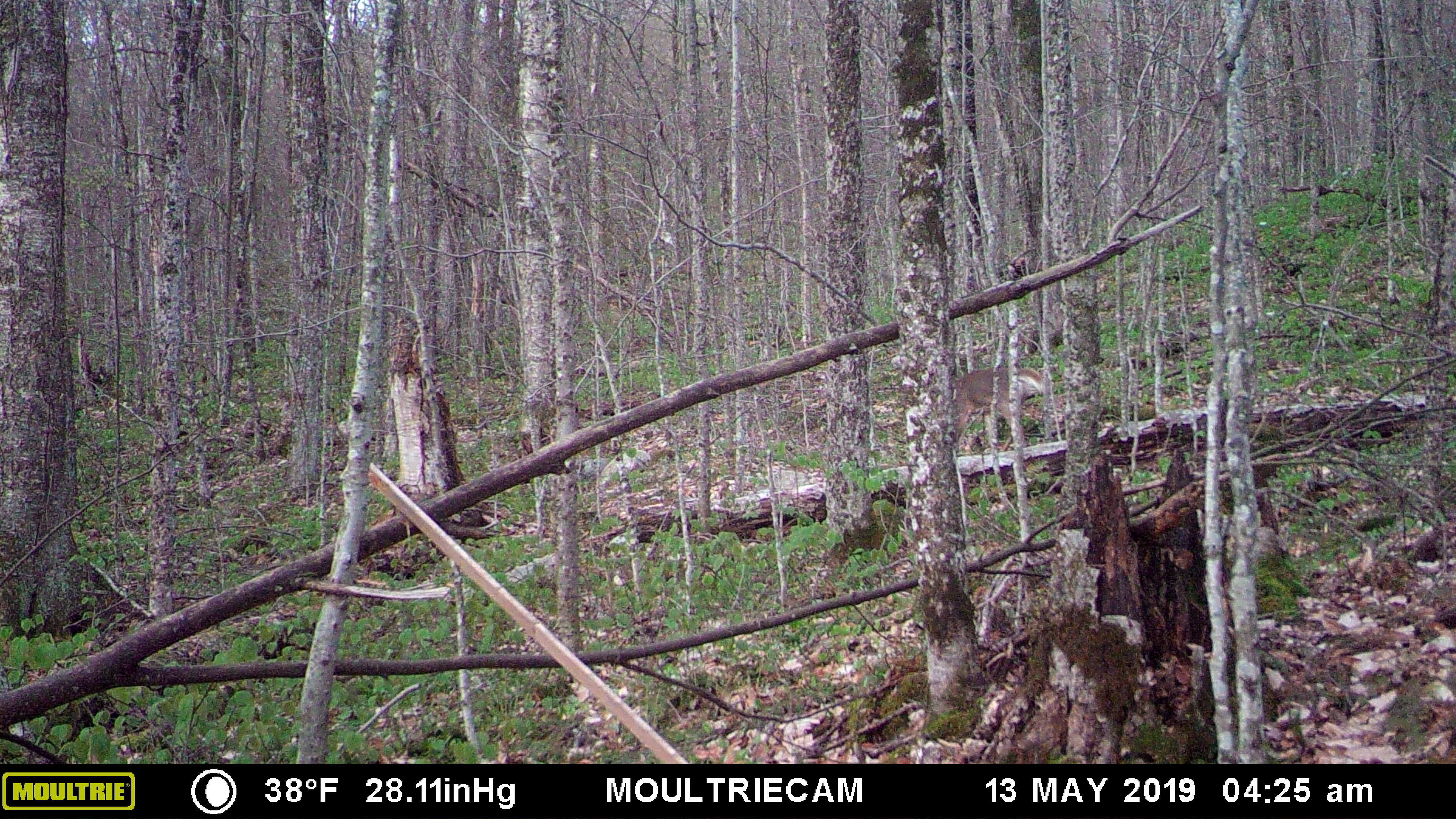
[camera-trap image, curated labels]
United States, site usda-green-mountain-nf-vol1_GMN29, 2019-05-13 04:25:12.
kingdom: Animalia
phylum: Chordata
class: Mammalia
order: Artiodactyla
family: Cervidae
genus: Odocoileus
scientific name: Odocoileus virginianus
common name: white-tailed deer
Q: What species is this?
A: White-tailed deer (Odocoileus virginianus).